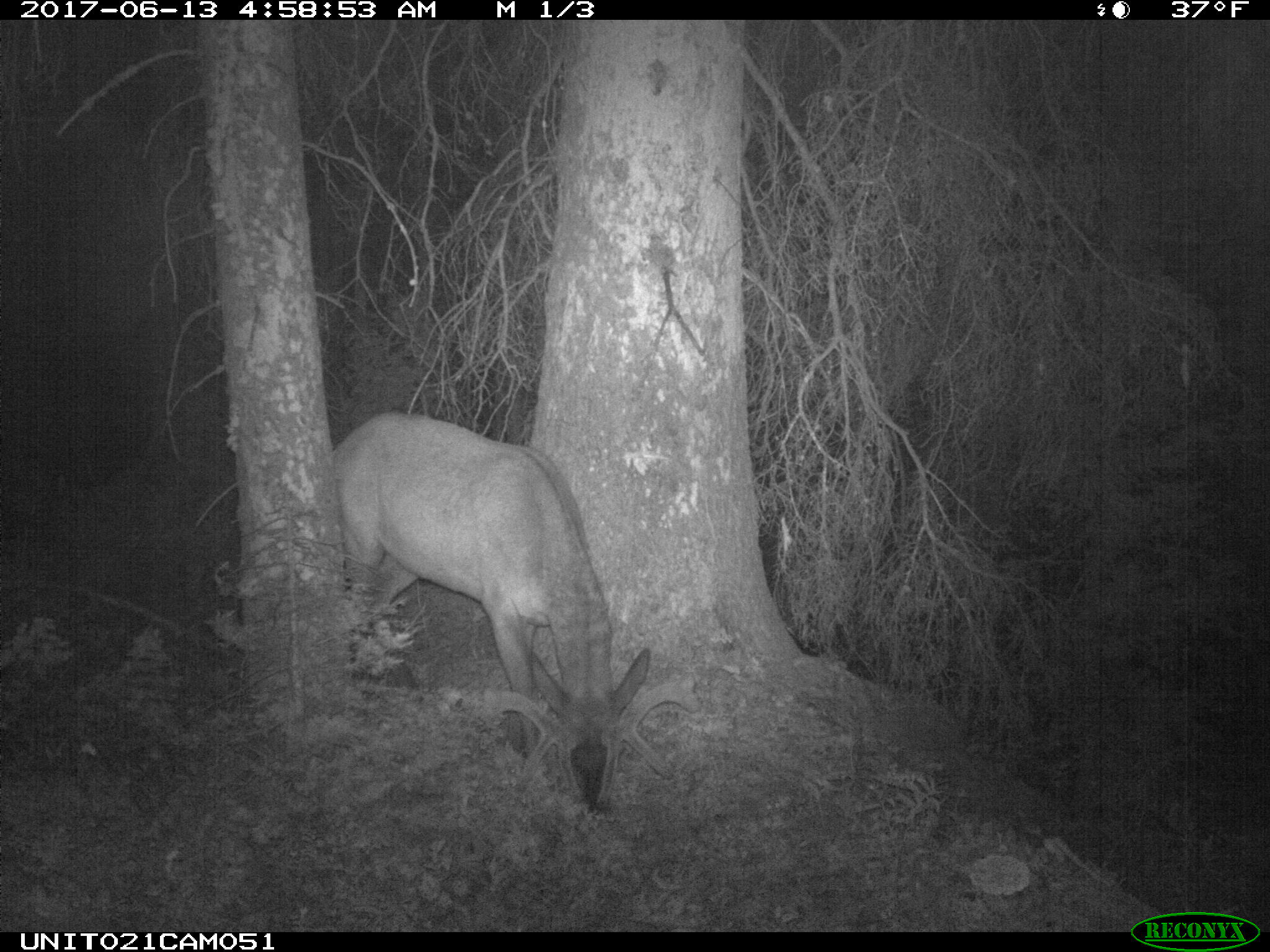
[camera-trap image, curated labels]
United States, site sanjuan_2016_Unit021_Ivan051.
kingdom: Animalia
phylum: Chordata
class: Mammalia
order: Artiodactyla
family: Cervidae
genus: Cervus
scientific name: Cervus elaphus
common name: red deer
Cervus elaphus (red deer).